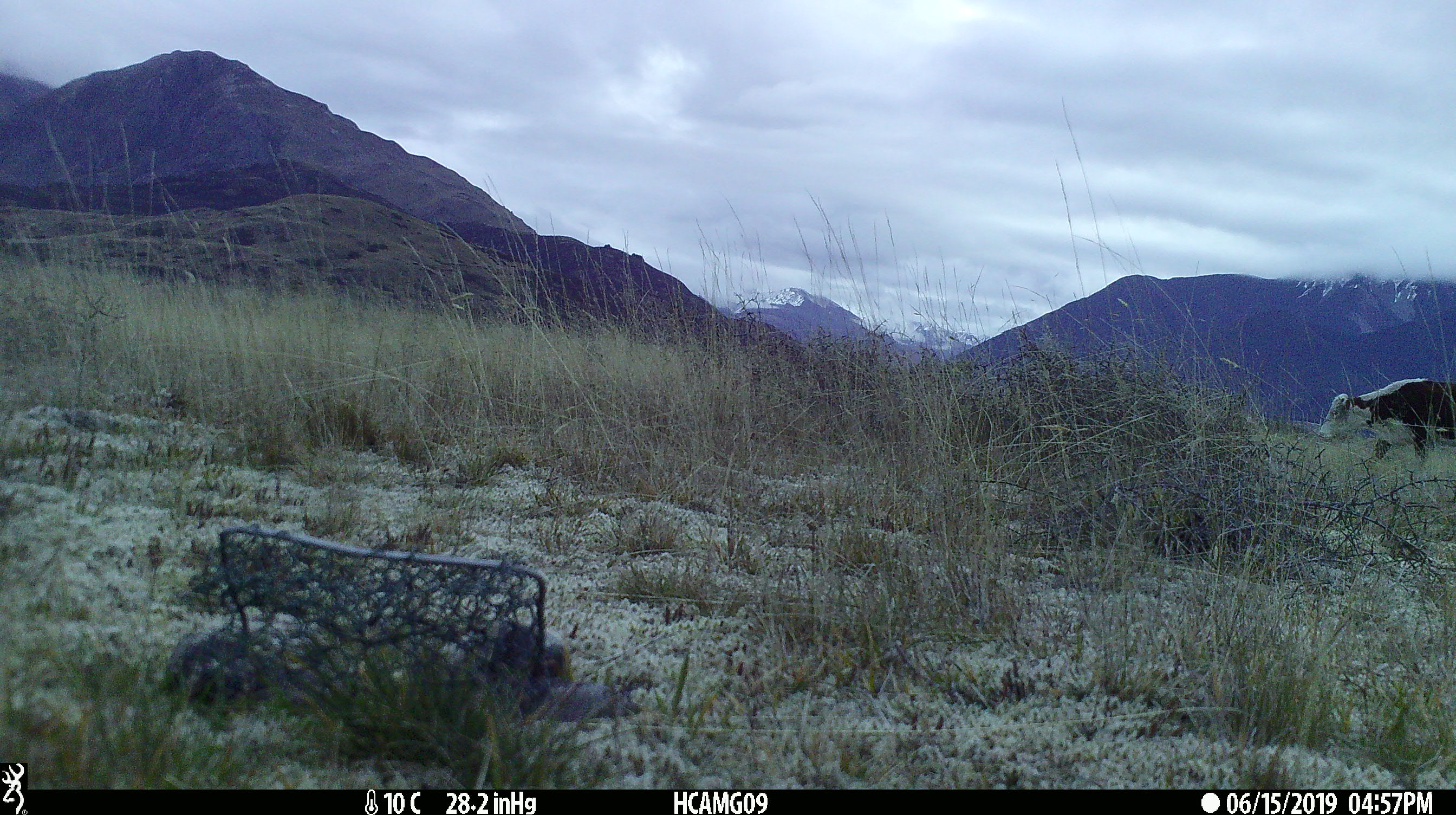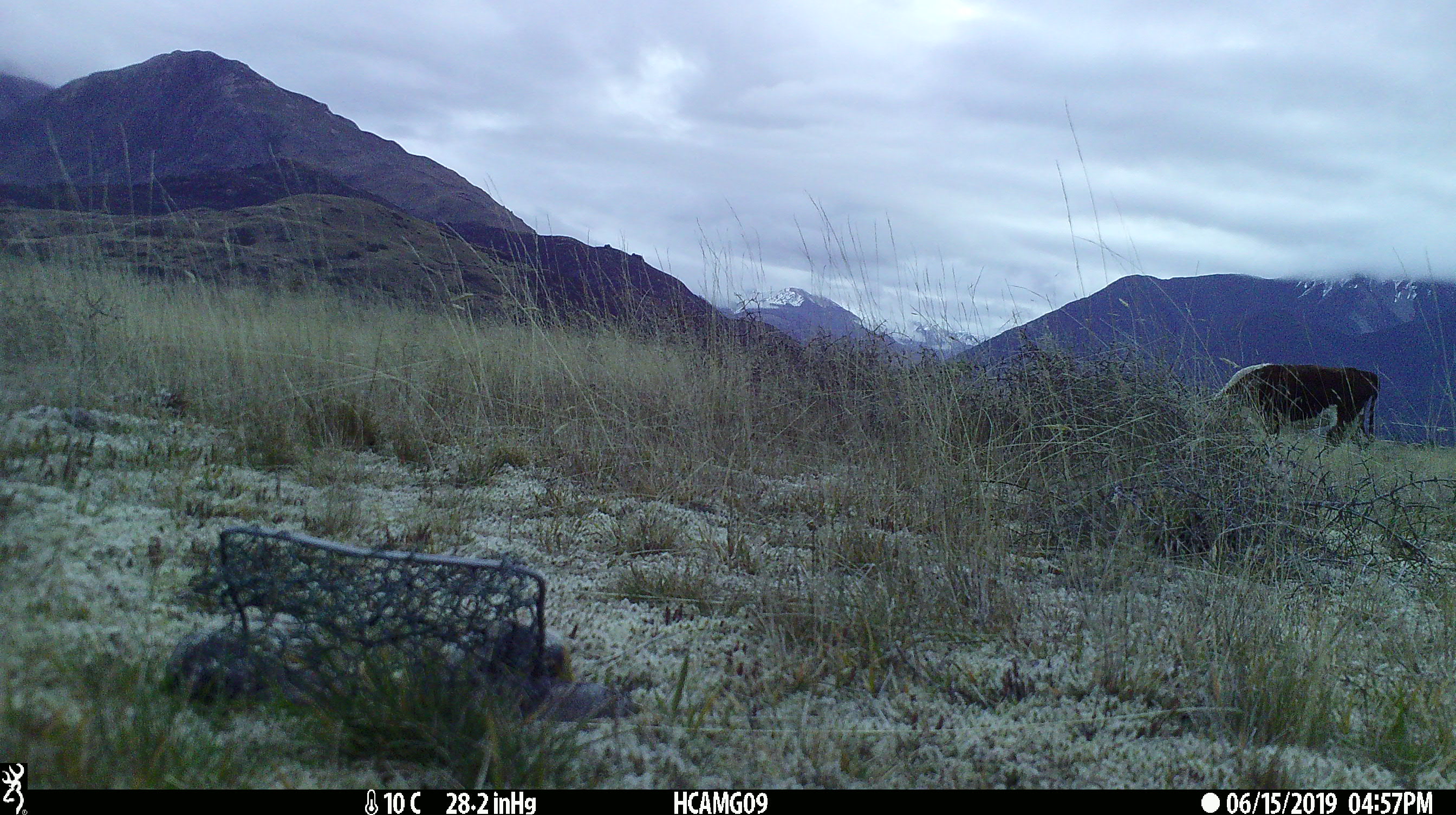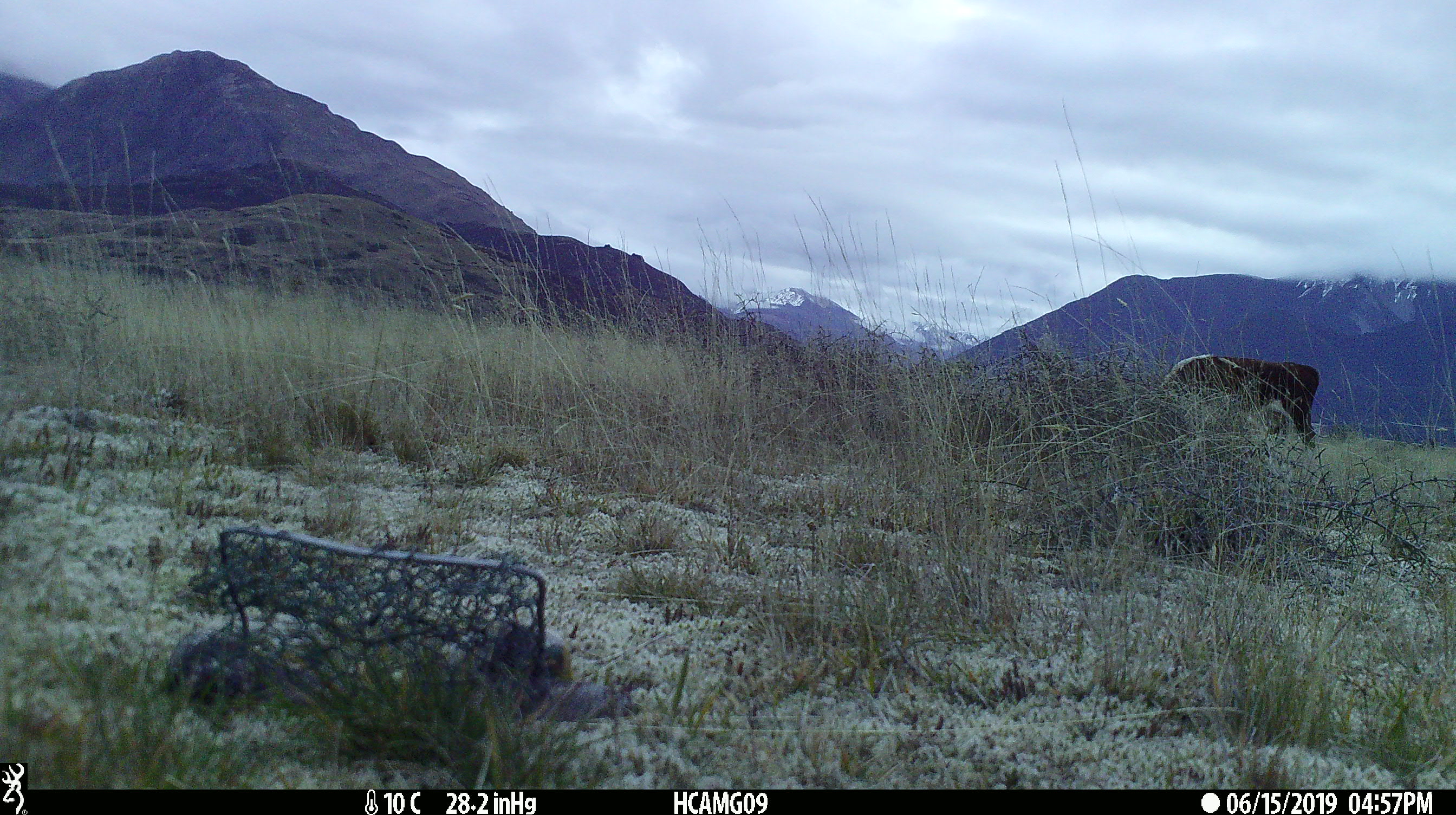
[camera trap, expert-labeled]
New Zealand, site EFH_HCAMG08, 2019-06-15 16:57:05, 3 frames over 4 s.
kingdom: Animalia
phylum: Chordata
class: Mammalia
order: Artiodactyla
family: Bovidae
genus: Bos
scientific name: Bos taurus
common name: domestic cow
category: cow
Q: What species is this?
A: Cow (domestic cow) (Bos taurus).